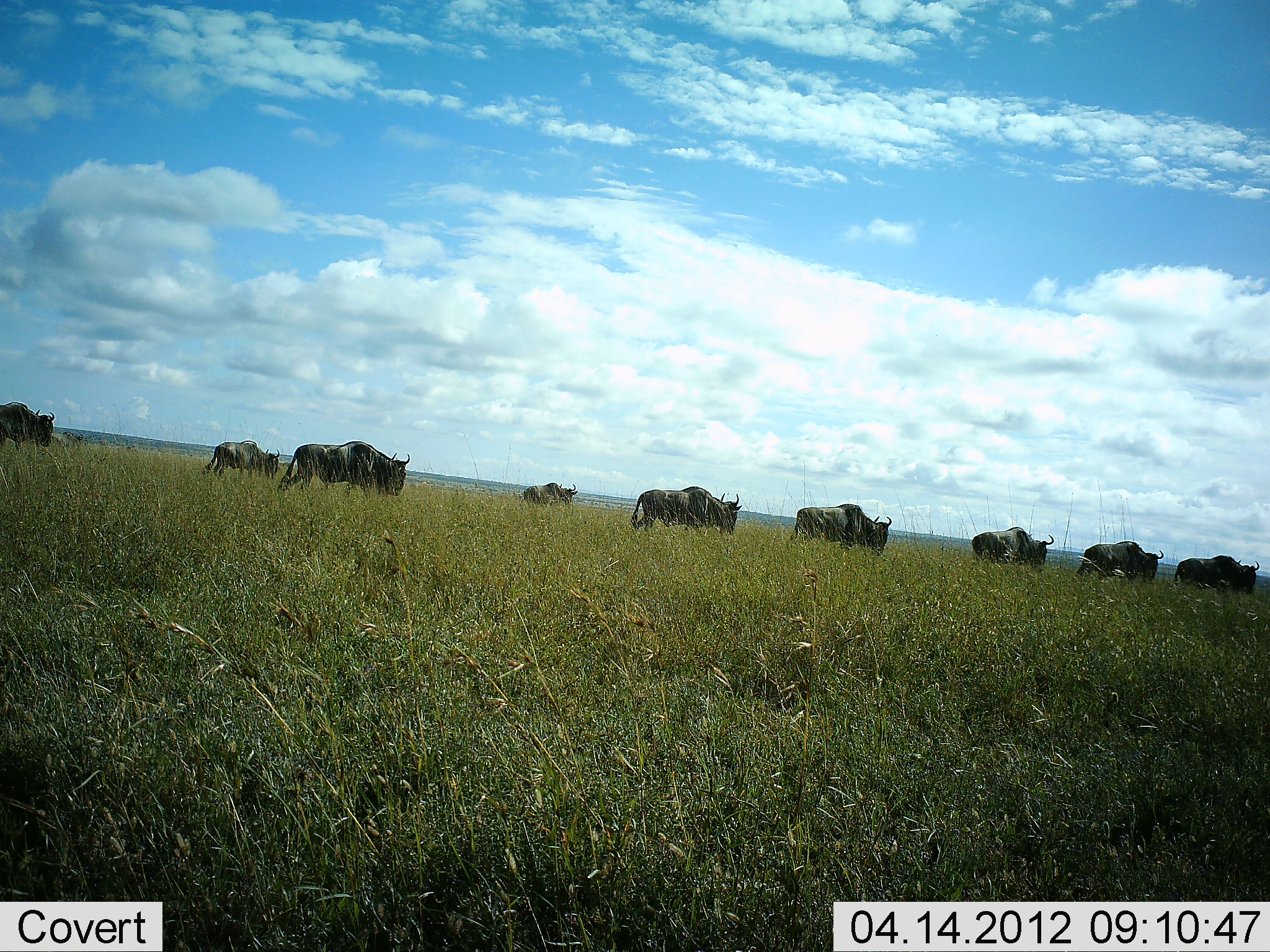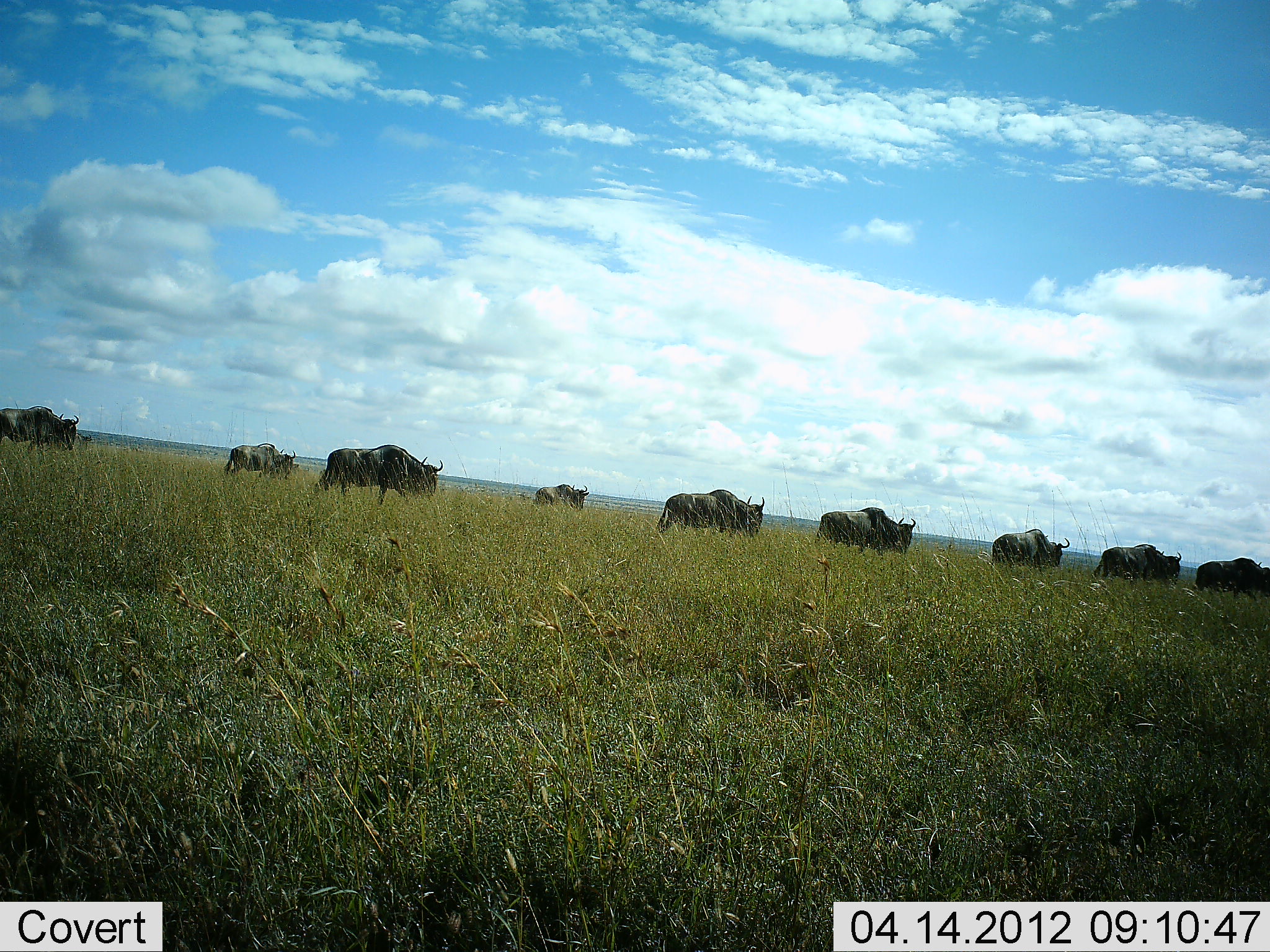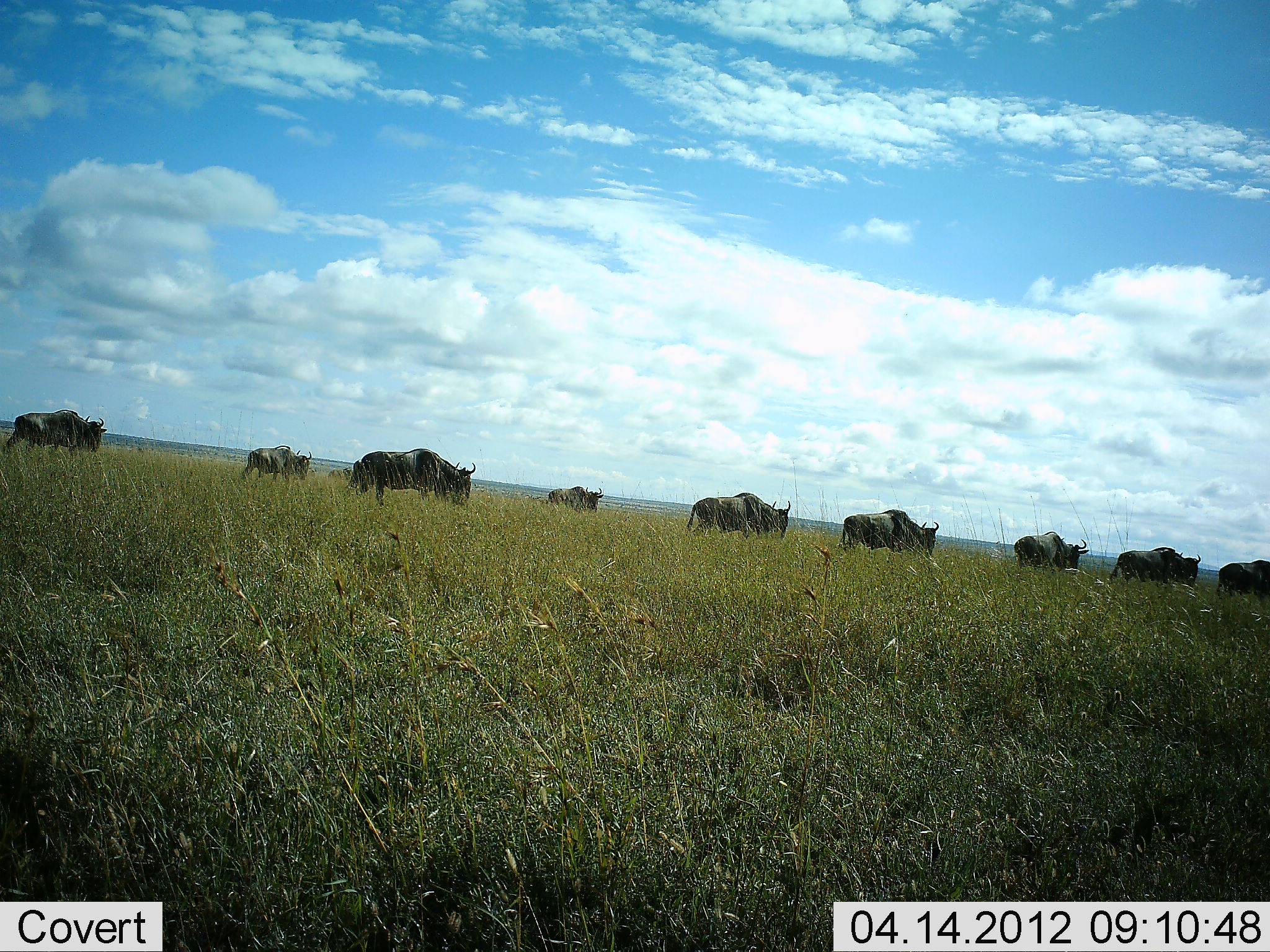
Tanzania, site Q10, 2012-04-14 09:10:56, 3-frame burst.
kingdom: Animalia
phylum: Chordata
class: Mammalia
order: Artiodactyla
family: Bovidae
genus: Connochaetes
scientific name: Connochaetes taurinus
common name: blue wildebeest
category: wildebeest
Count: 9.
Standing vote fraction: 11%.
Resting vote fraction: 0%.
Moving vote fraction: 94%.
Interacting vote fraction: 0%.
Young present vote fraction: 0%.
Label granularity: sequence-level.